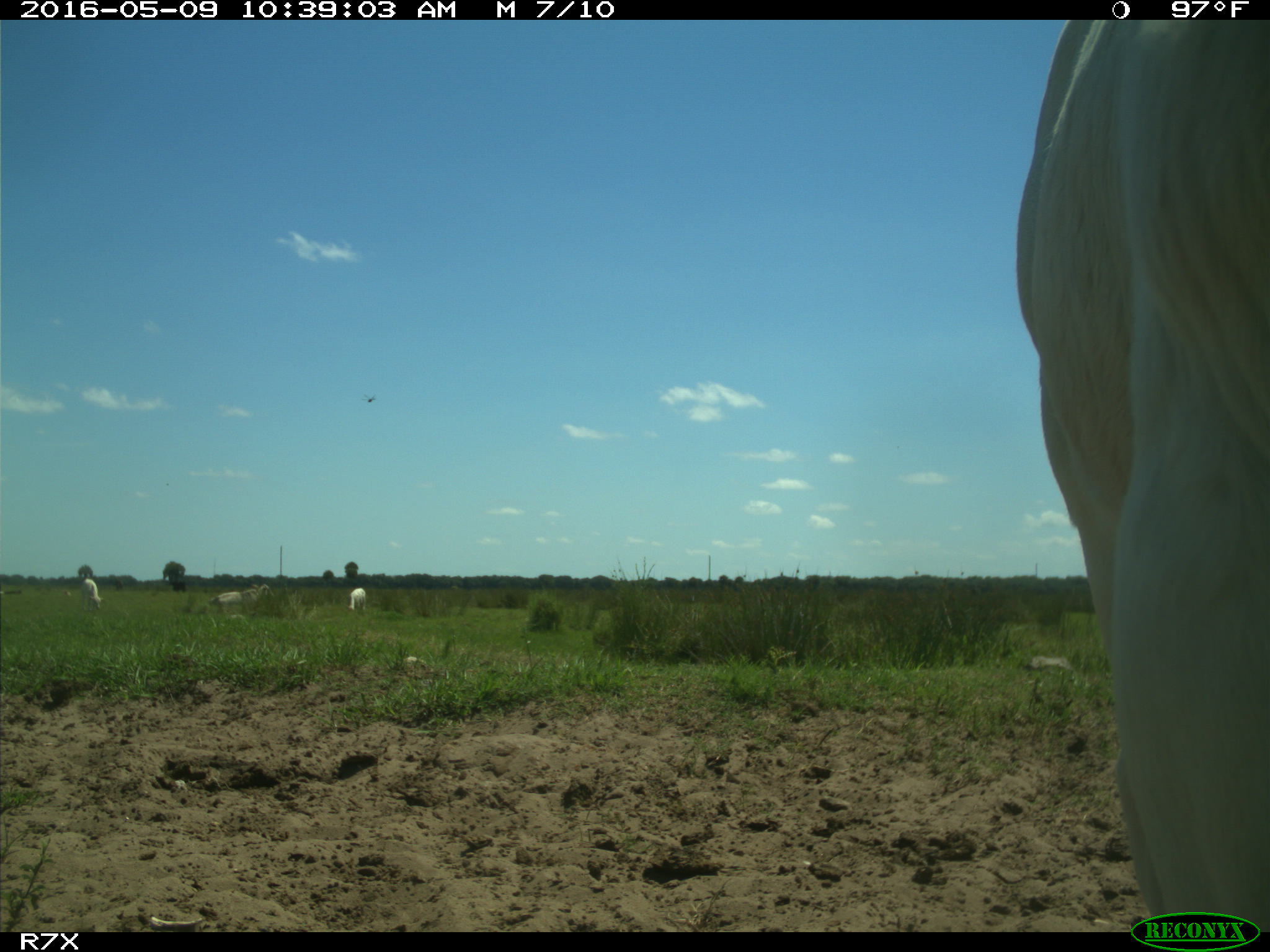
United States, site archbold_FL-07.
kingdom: Animalia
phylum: Chordata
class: Mammalia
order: Artiodactyla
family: Bovidae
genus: Bos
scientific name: Bos taurus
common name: domestic cow